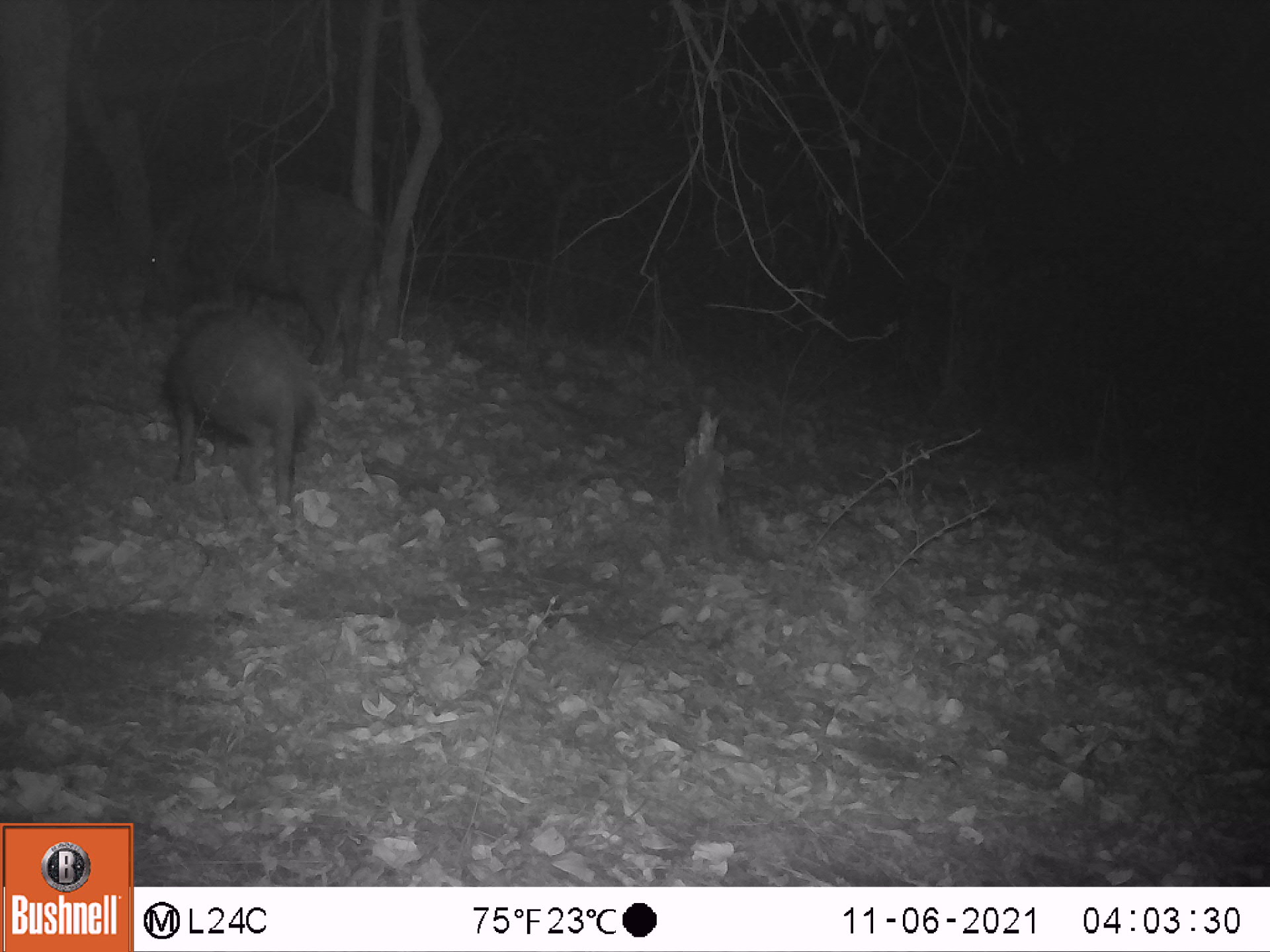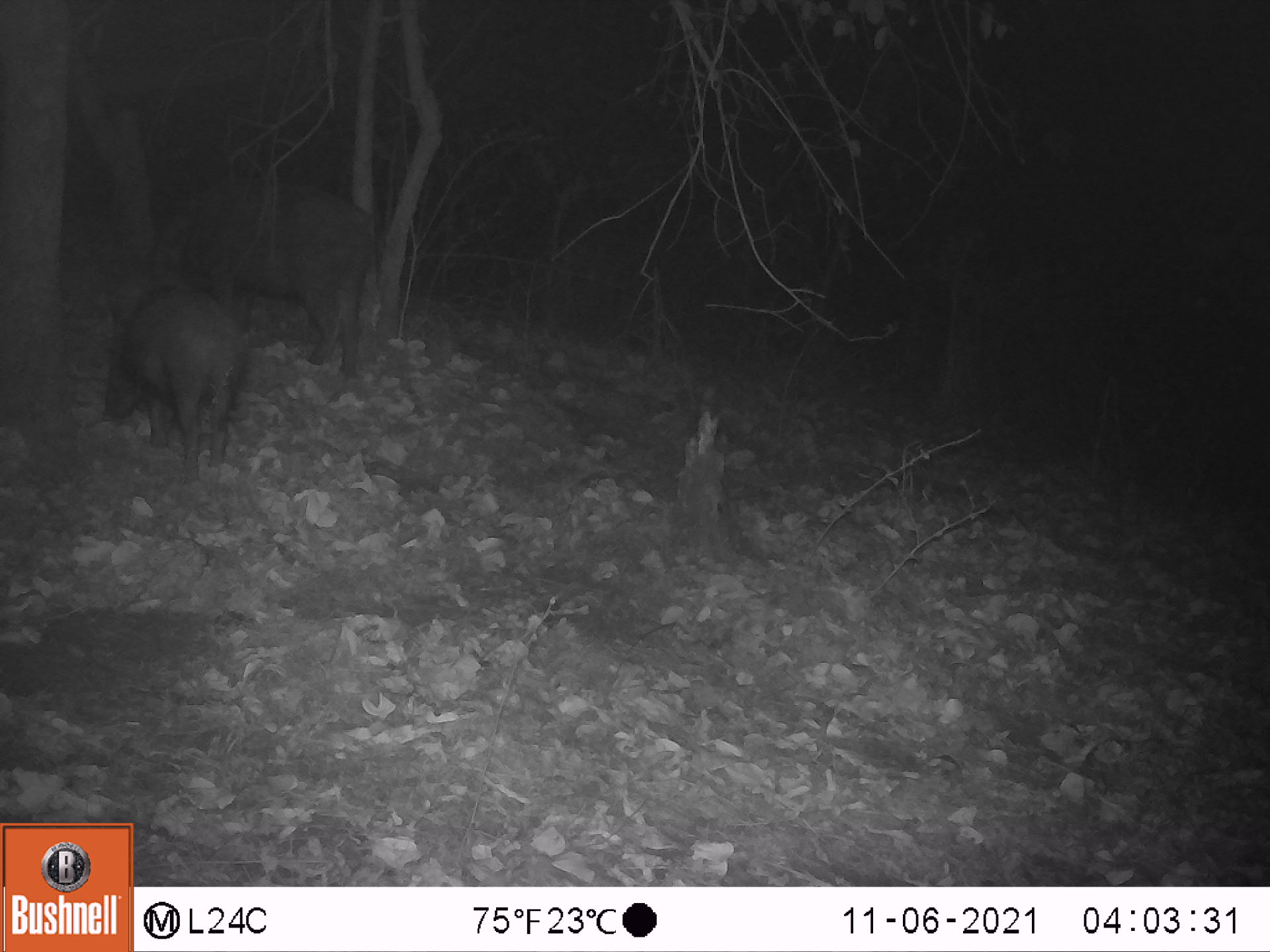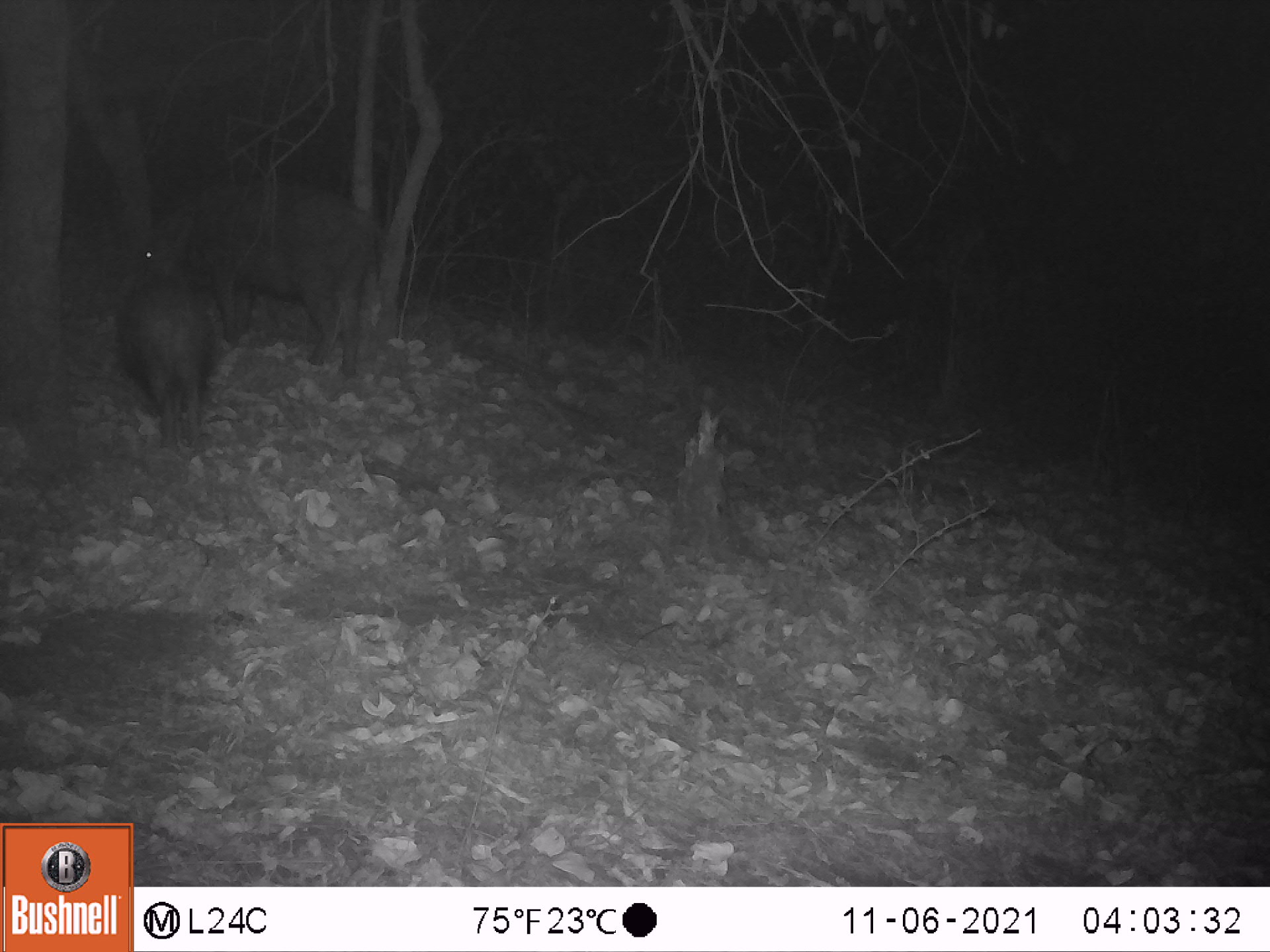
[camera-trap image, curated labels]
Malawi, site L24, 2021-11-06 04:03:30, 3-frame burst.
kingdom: Animalia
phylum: Chordata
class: Mammalia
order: Artiodactyla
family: Suidae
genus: Potamochoerus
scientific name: Potamochoerus larvatus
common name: bushpig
Bushpig (Potamochoerus larvatus), count 2.